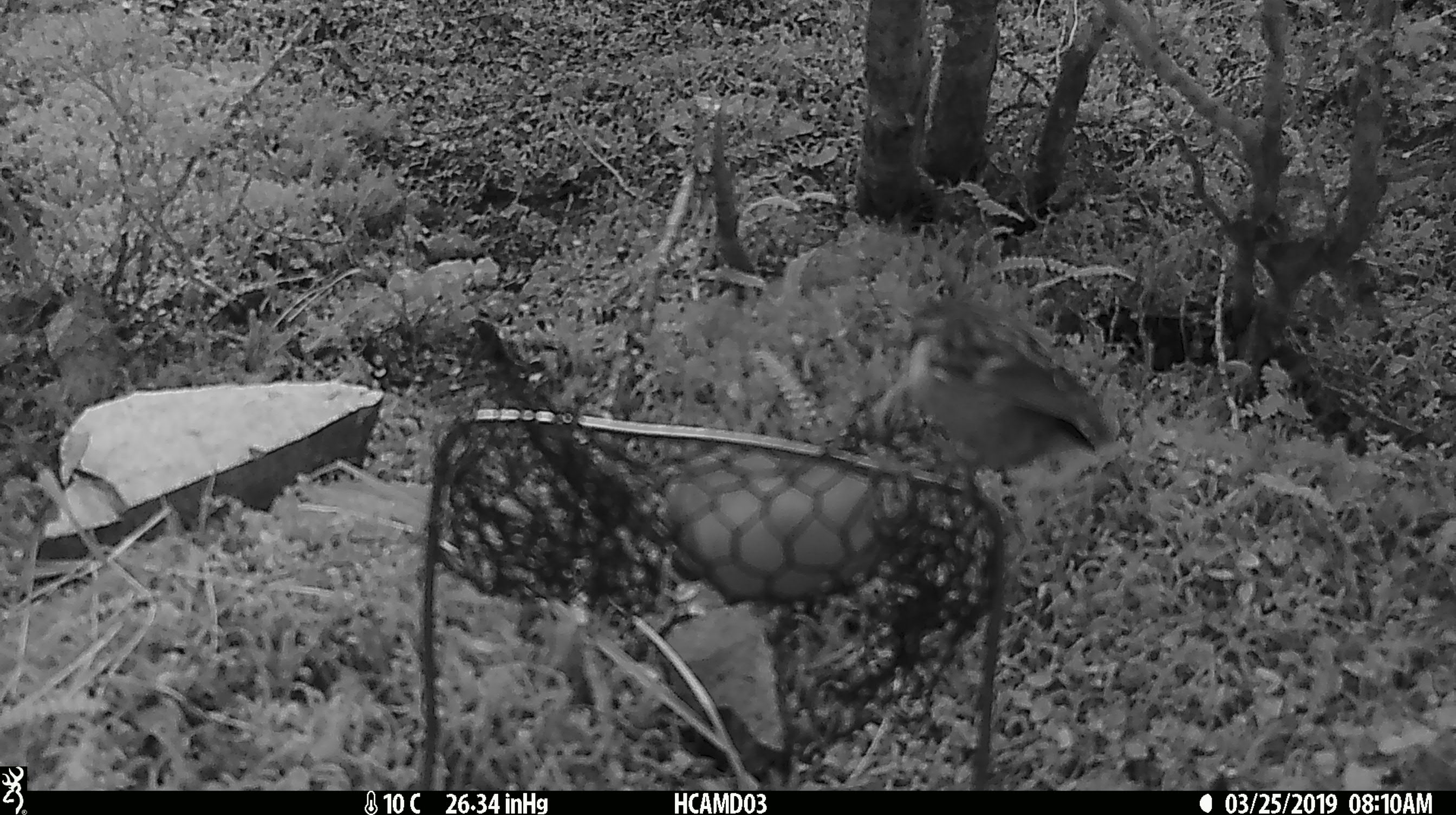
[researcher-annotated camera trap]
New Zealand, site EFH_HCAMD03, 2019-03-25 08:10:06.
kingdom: Animalia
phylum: Chordata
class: Aves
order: Passeriformes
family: Acanthisittidae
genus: Acanthisitta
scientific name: Acanthisitta chloris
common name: rifleman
Rifleman (Acanthisitta chloris).